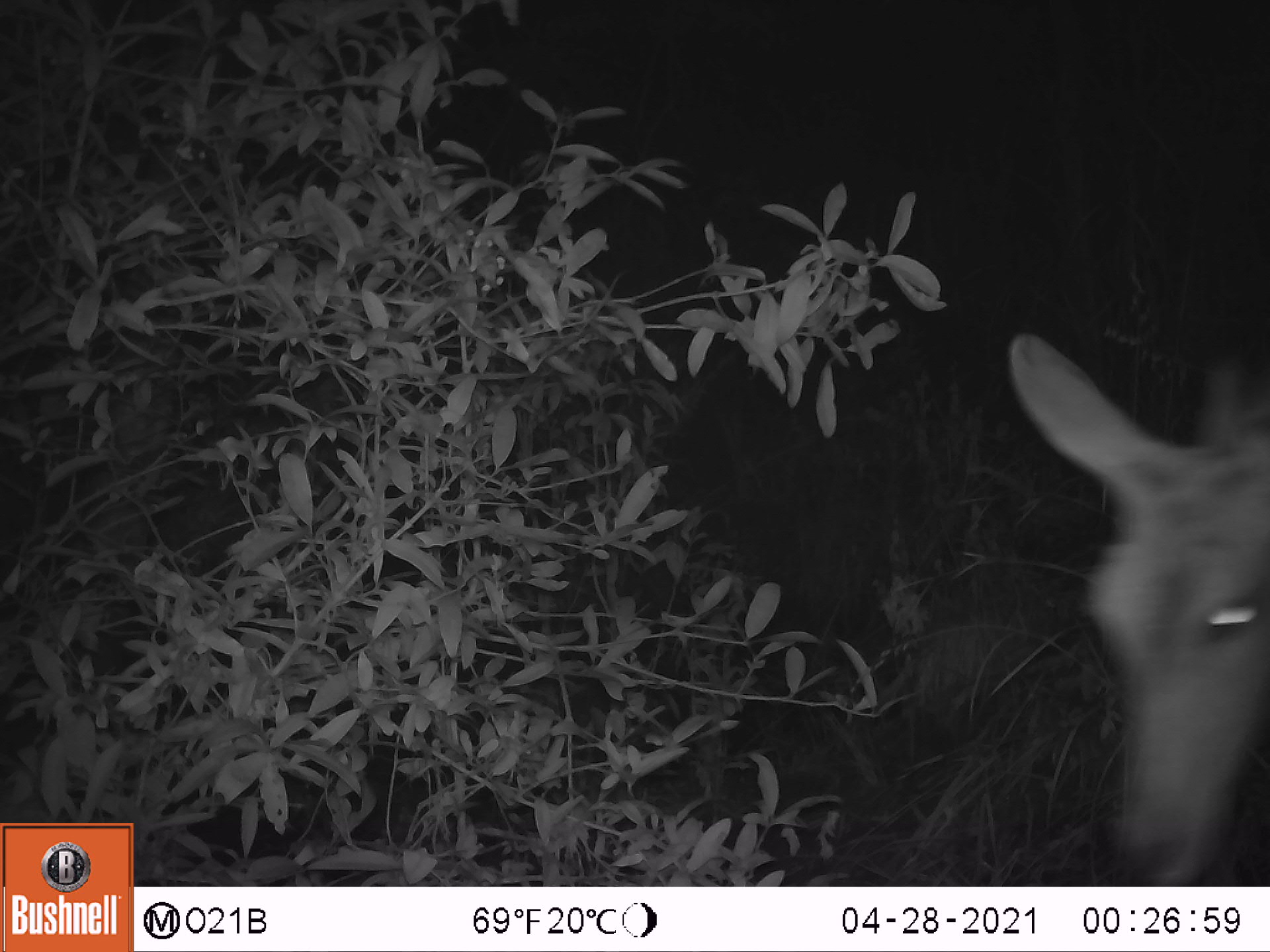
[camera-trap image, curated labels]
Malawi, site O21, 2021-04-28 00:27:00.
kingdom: Animalia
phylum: Chordata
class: Mammalia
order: Artiodactyla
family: Bovidae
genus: Tragelaphus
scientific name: Tragelaphus strepsiceros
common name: greater kudu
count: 1